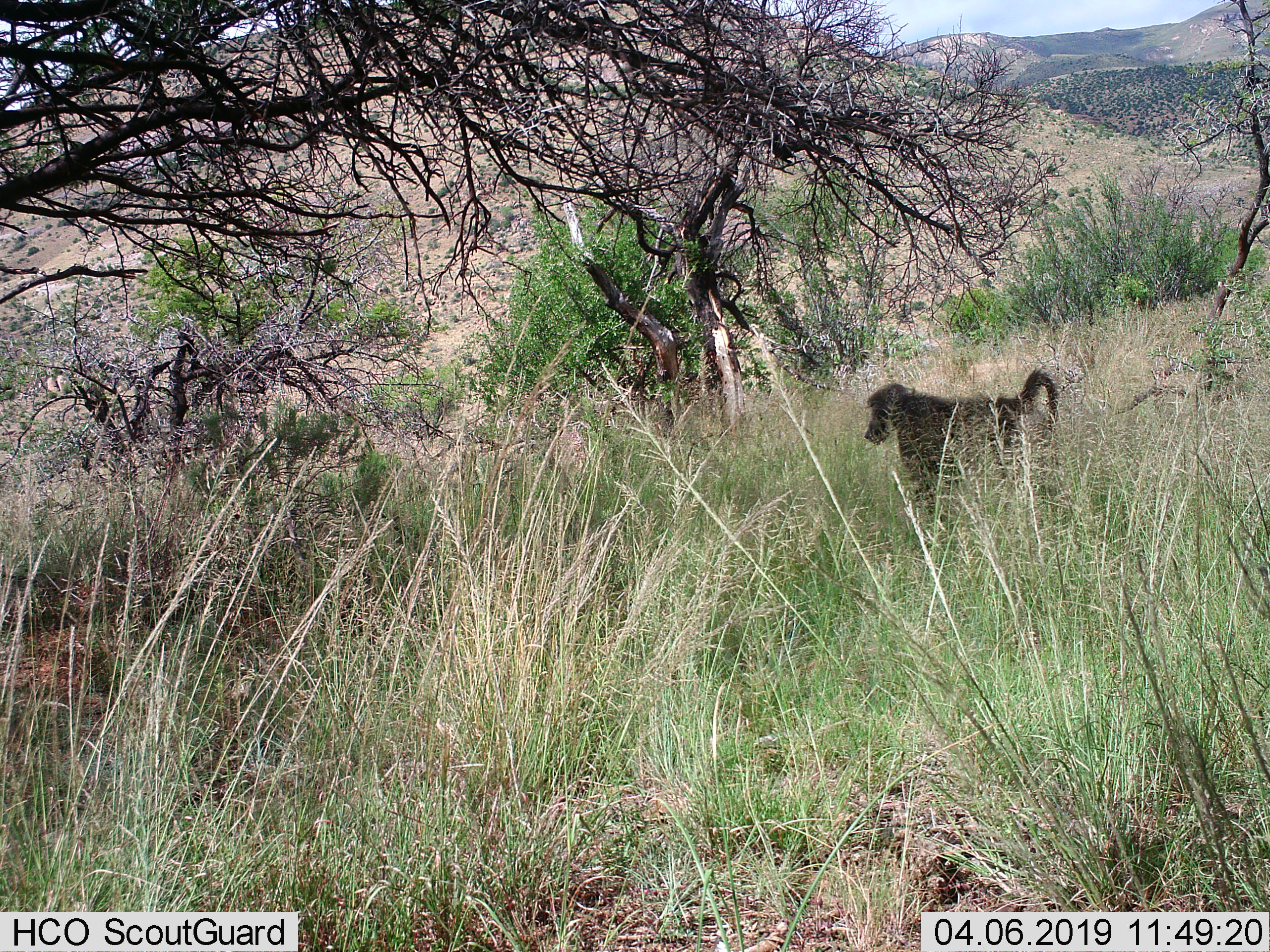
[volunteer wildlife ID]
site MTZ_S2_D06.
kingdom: Animalia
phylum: Chordata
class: Mammalia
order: Primates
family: Cercopithecidae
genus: Papio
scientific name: Papio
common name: baboon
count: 1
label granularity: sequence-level